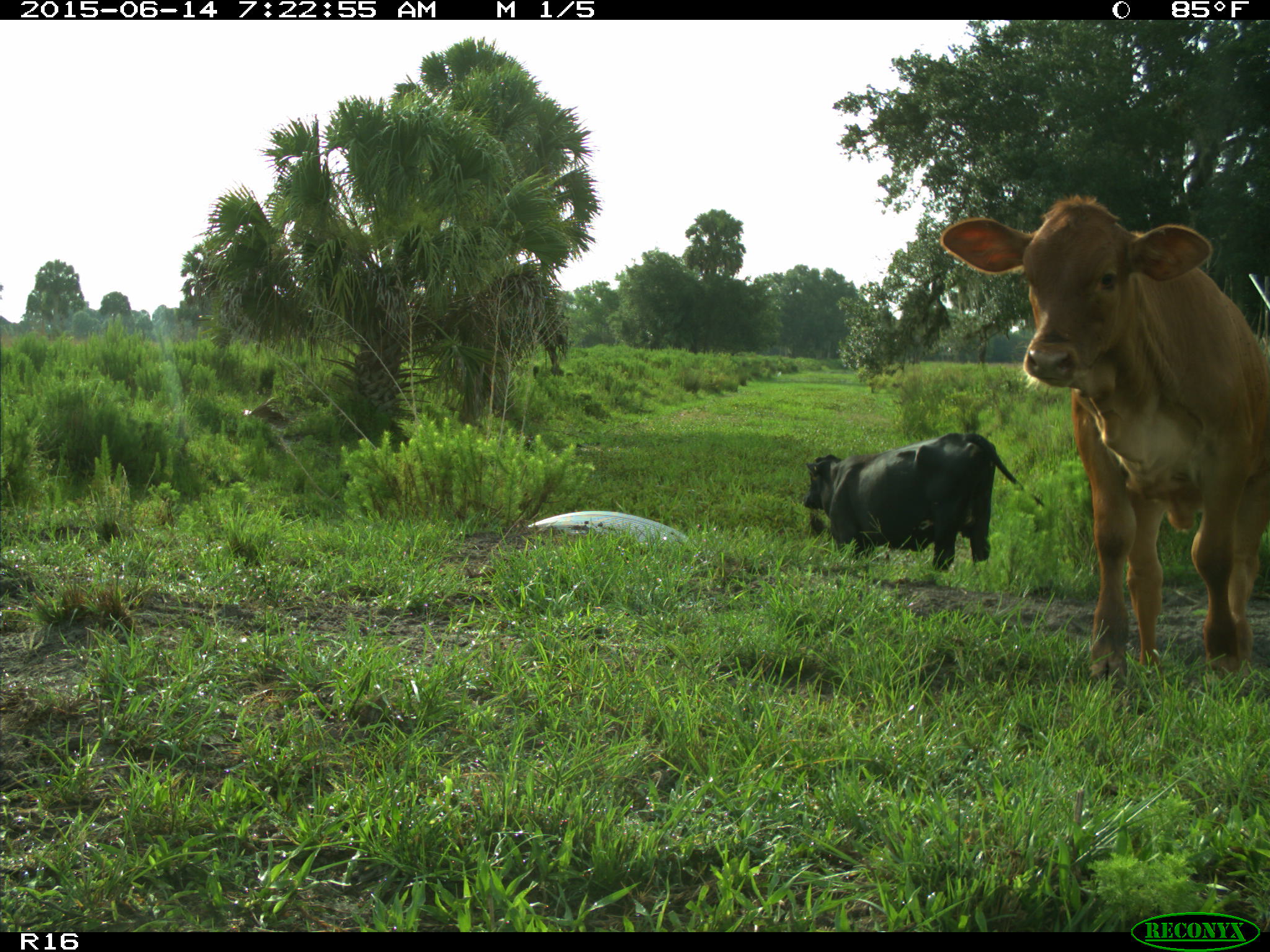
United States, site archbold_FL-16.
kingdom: Animalia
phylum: Chordata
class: Mammalia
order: Artiodactyla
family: Bovidae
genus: Bos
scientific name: Bos taurus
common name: domestic cow